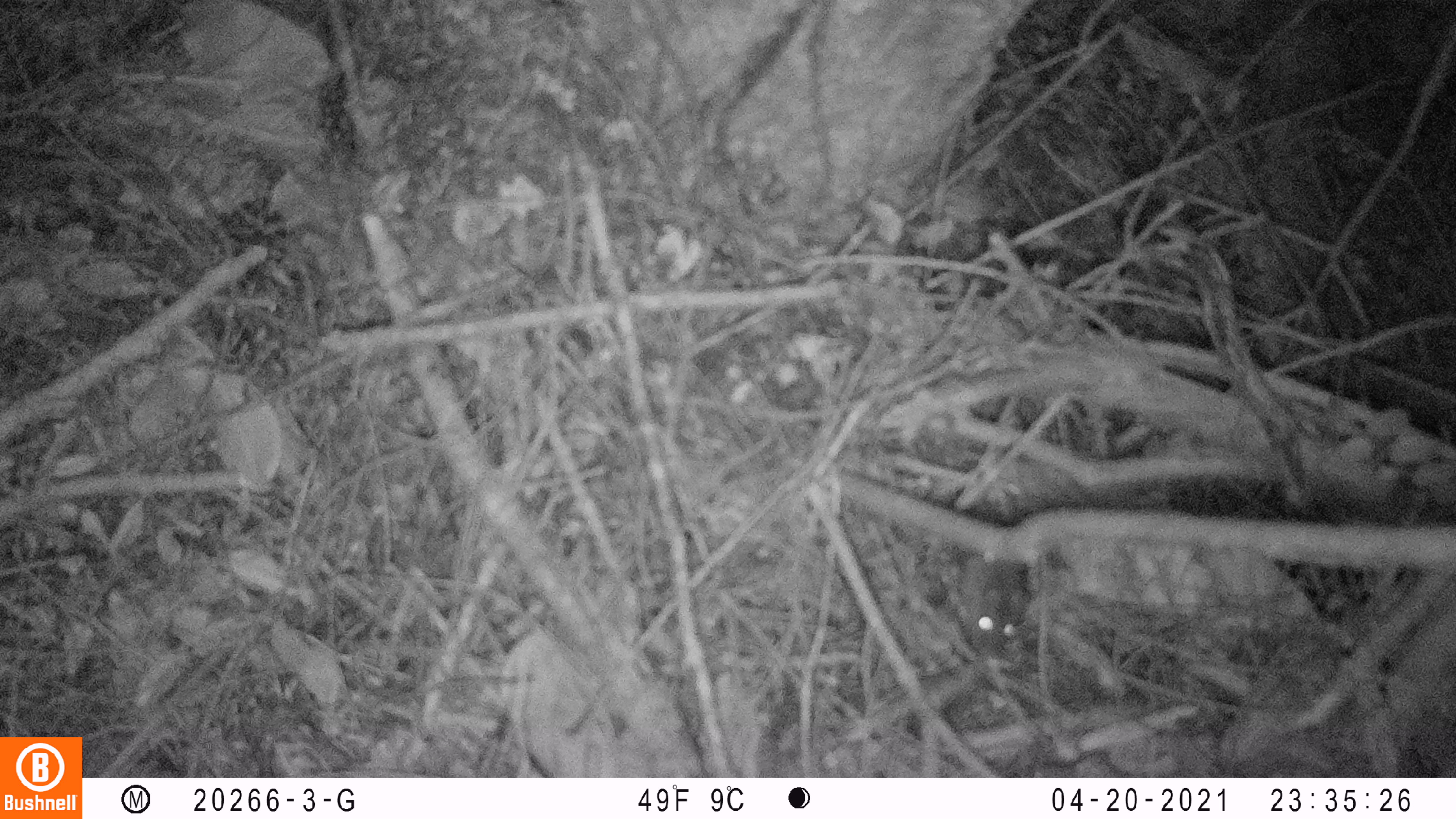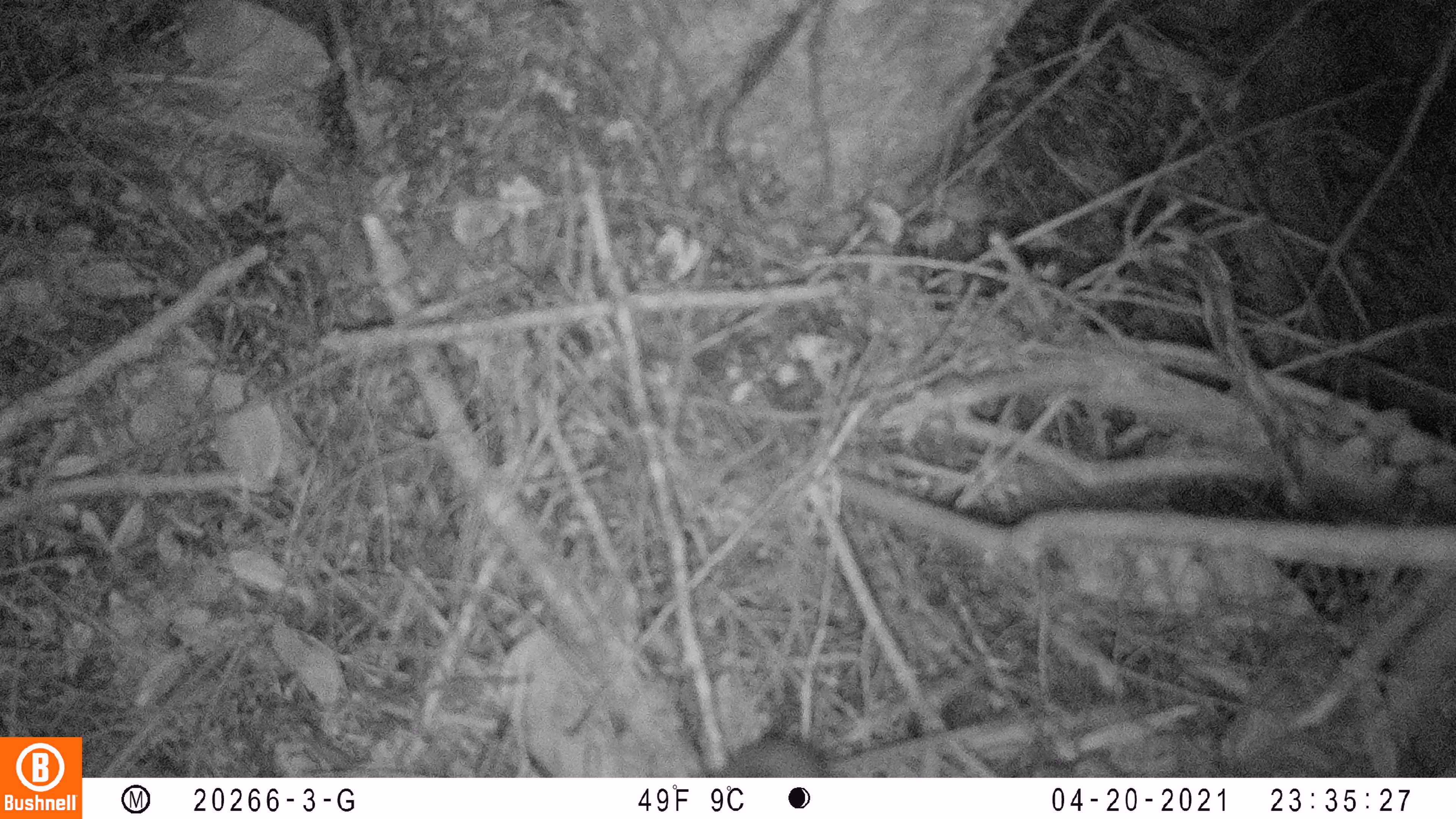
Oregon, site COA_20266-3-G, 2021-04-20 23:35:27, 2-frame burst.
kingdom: Animalia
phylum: Chordata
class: Mammalia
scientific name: Mammalia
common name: small mammal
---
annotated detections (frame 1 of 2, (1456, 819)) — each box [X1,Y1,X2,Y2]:
small mammal: [881,442,1101,699]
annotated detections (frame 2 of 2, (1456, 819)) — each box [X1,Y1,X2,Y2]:
small mammal: [688,685,903,776]